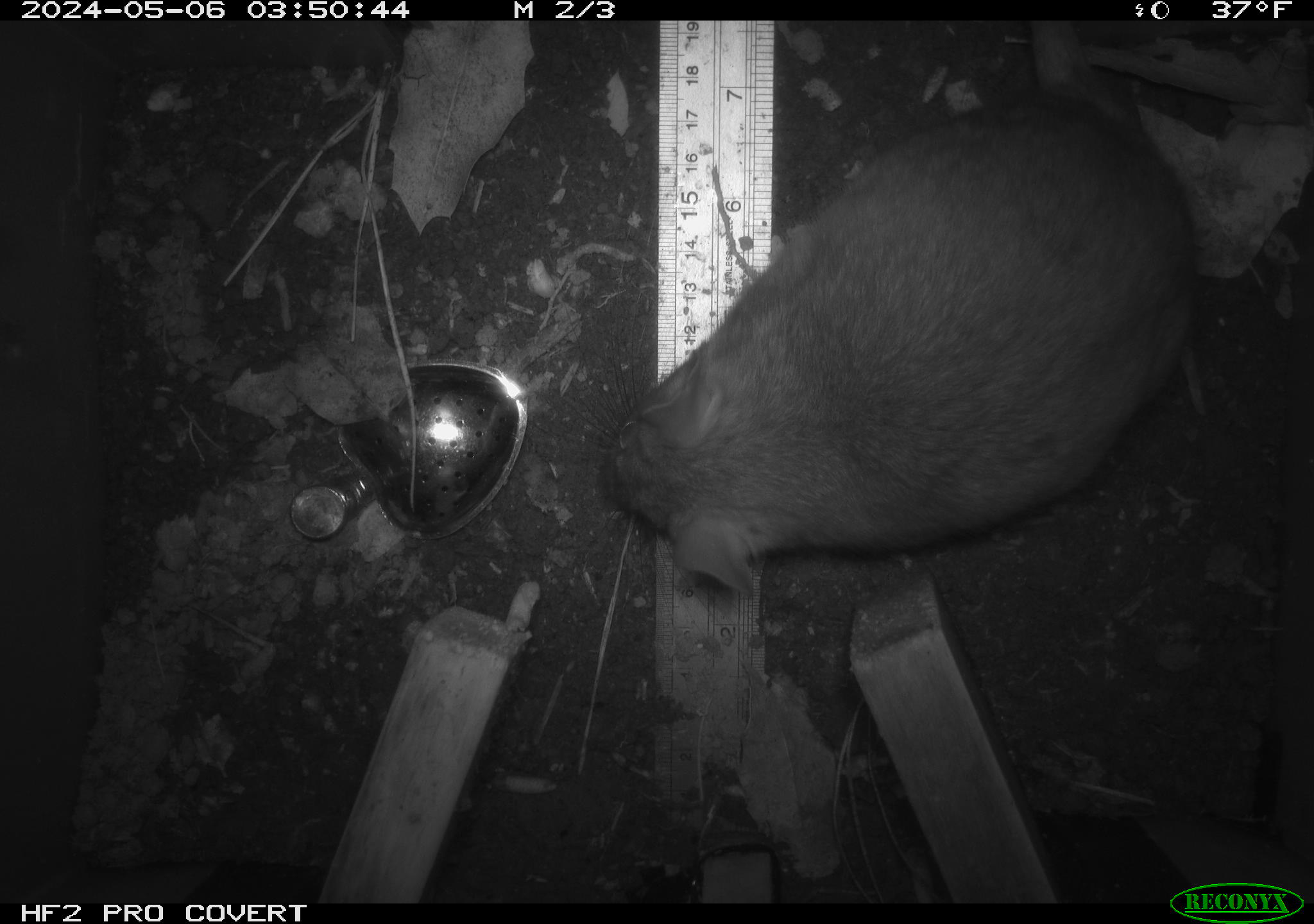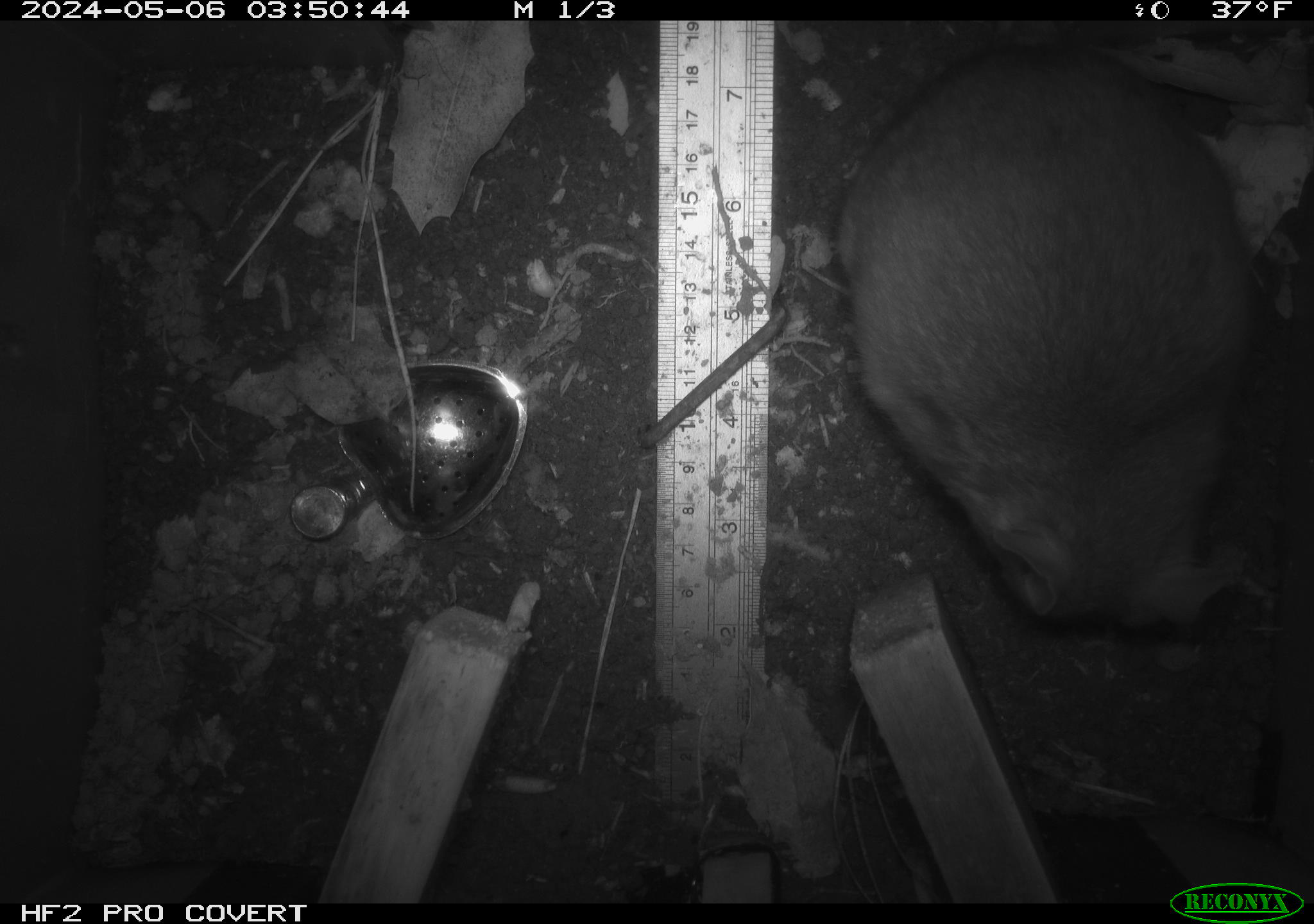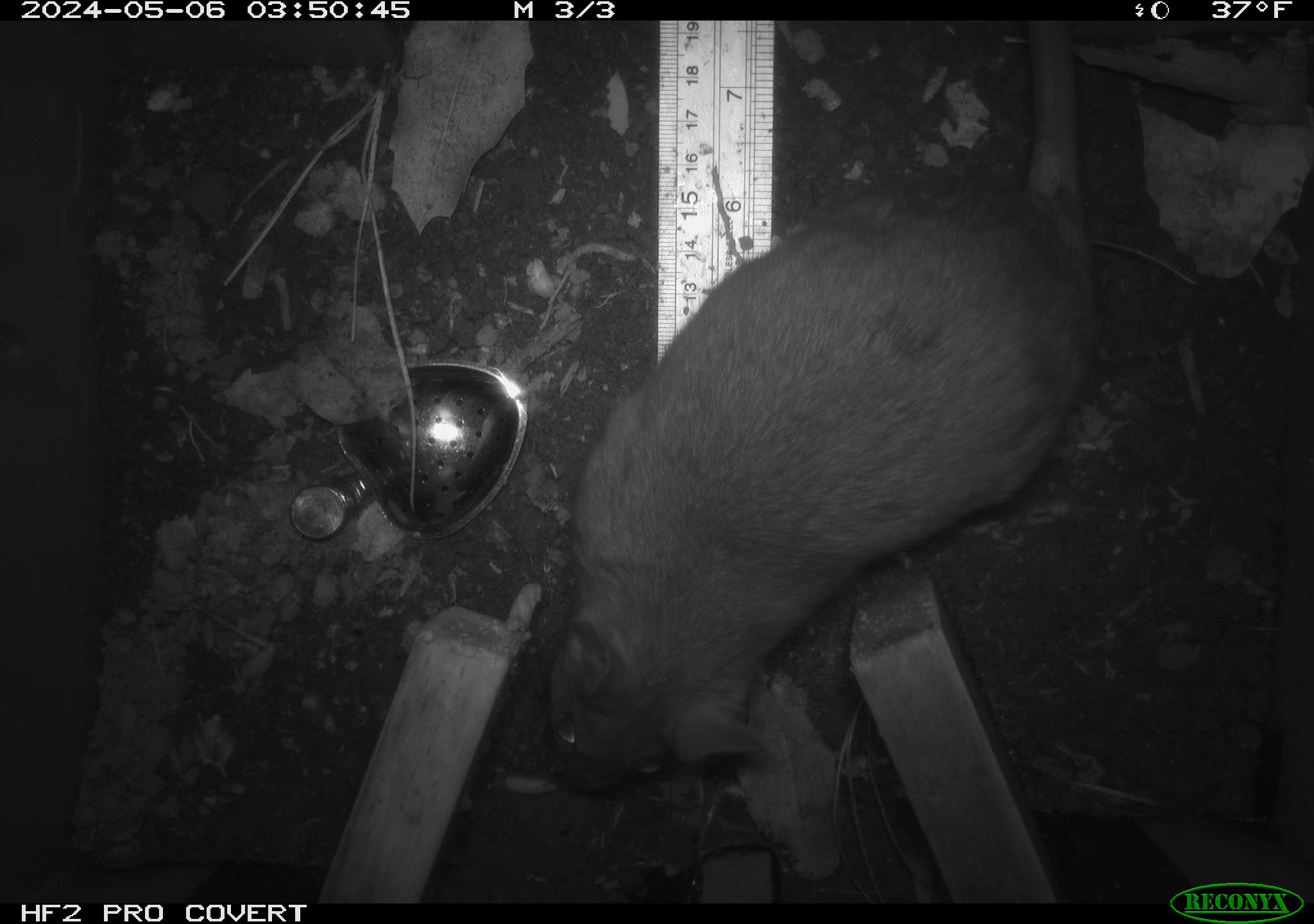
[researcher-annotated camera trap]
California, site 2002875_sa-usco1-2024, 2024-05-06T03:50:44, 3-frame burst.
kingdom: Animalia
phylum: Chordata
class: Mammalia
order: Rodentia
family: Cricetidae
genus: Neotoma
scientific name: Neotoma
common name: pack rat or woodrat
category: neotoma species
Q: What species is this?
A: Neotoma species (pack rat or woodrat) (Neotoma).